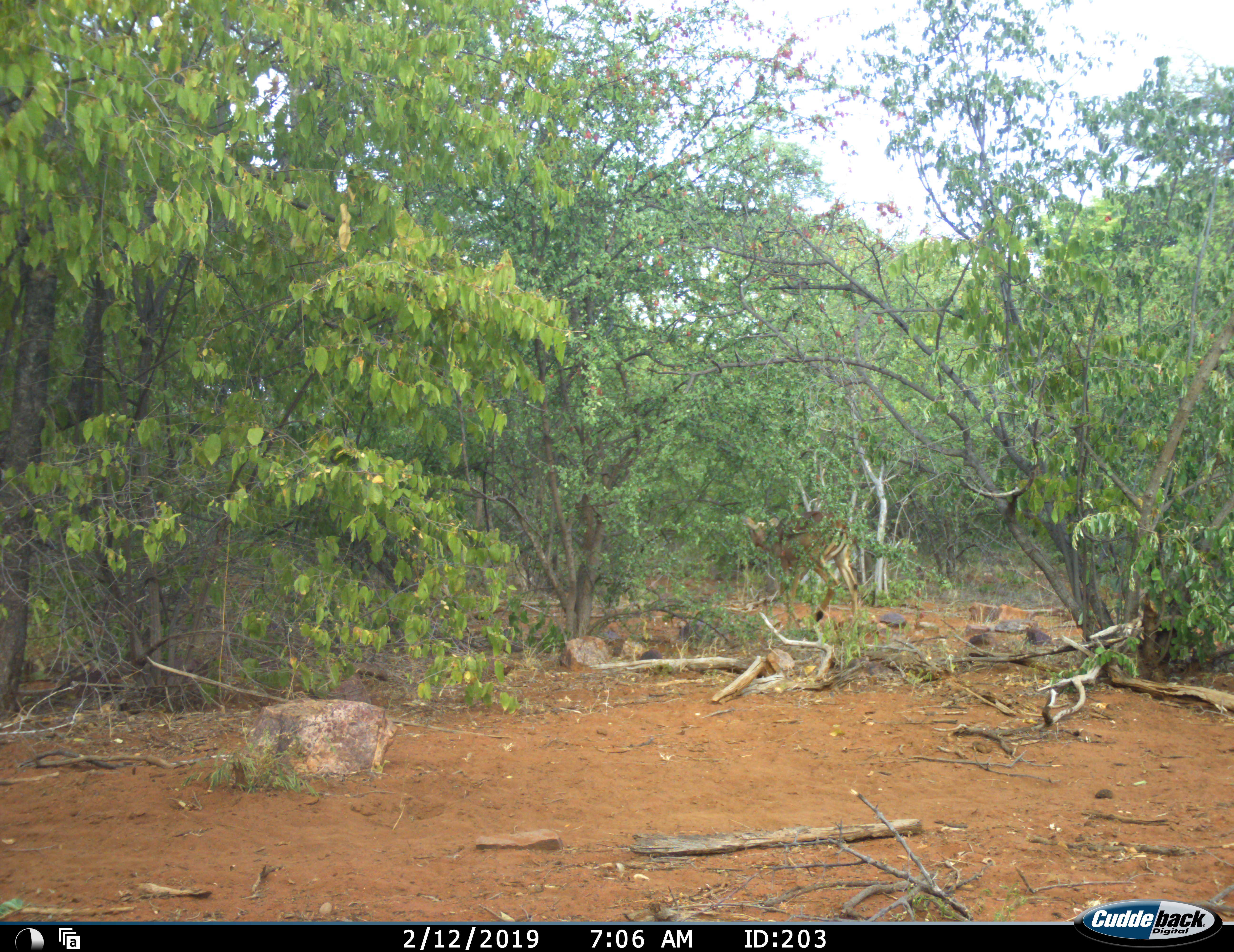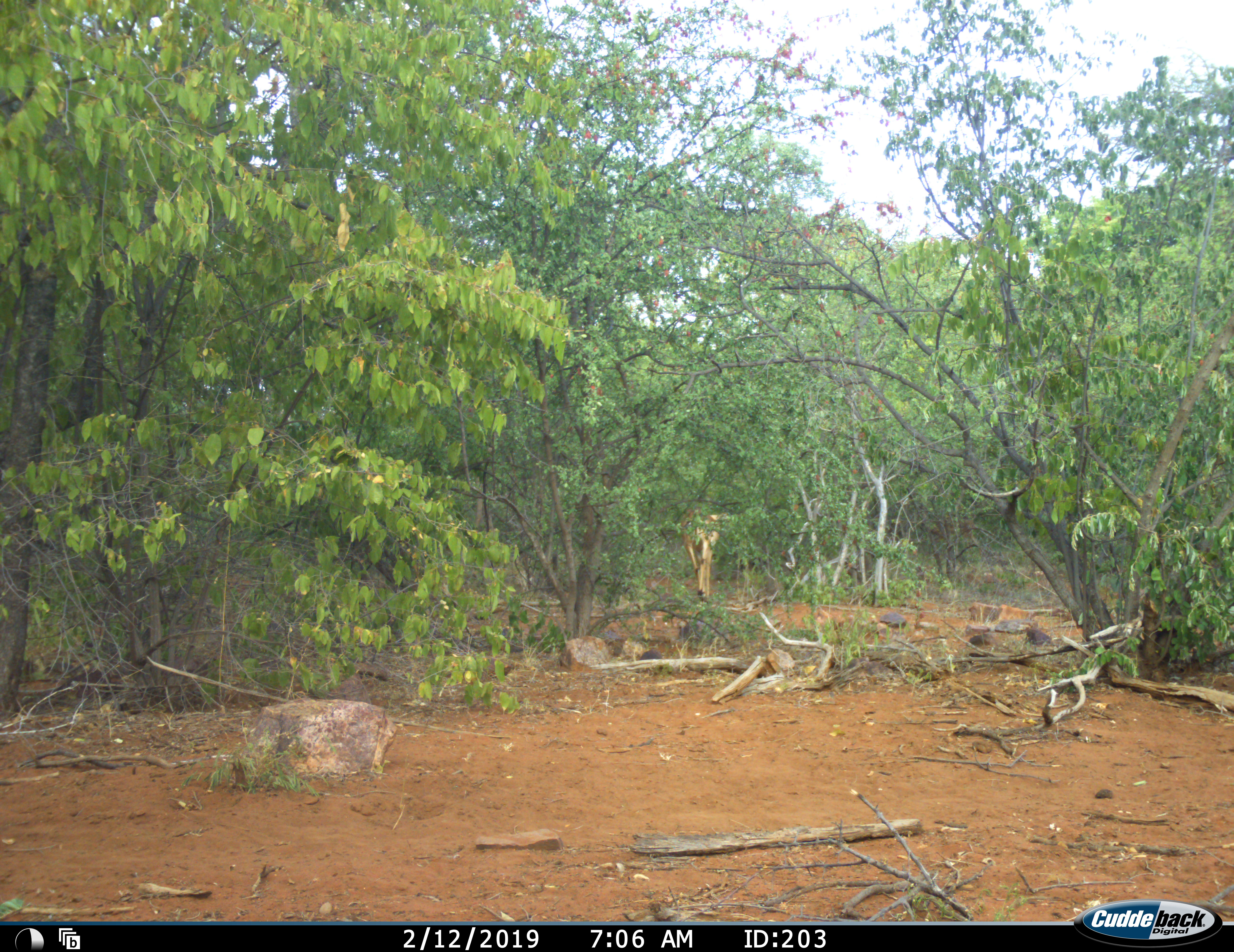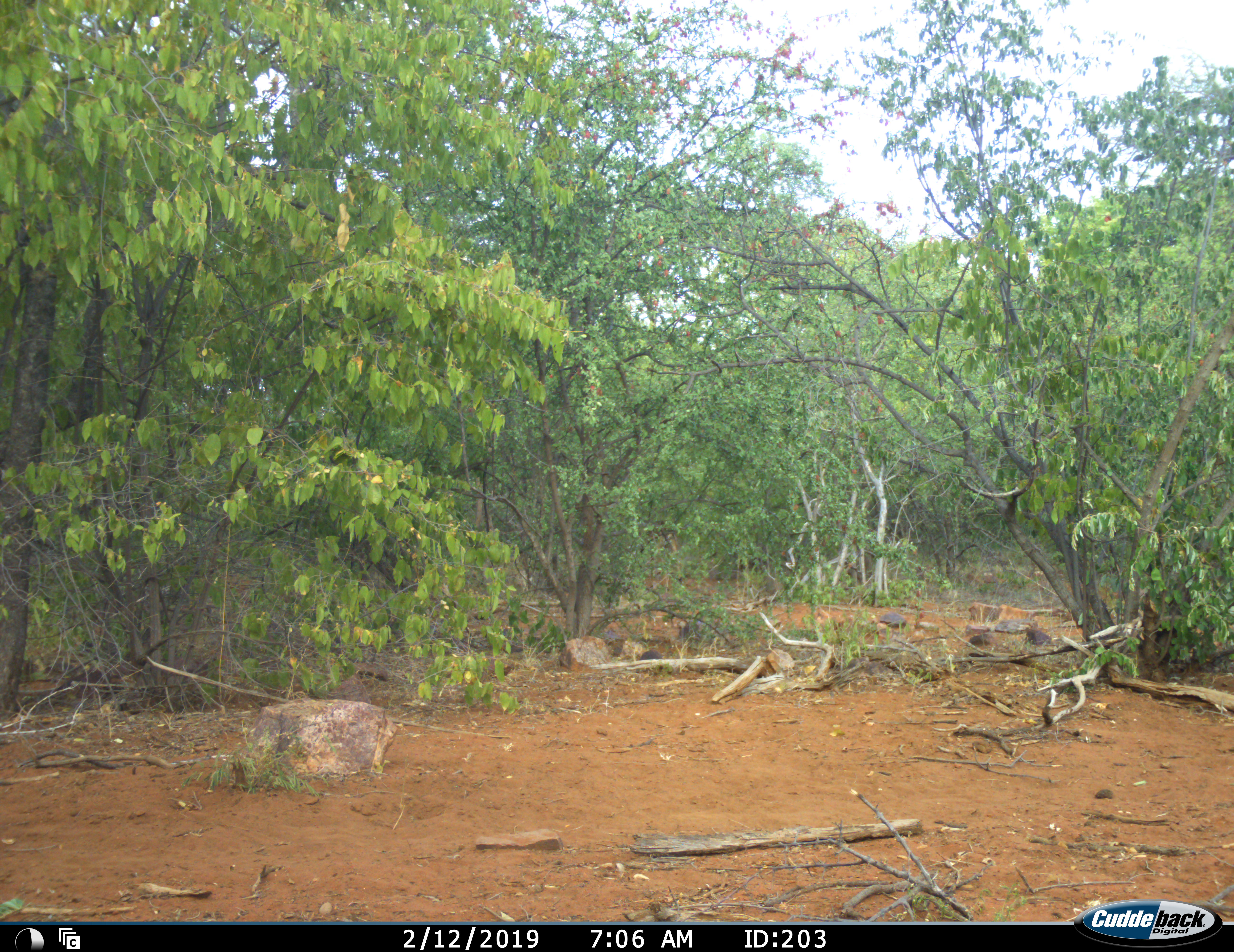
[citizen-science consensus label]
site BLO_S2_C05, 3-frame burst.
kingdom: Animalia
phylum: Chordata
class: Mammalia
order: Artiodactyla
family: Bovidae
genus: Aepyceros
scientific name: Aepyceros melampus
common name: impala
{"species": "impala (Aepyceros melampus)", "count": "1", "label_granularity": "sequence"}